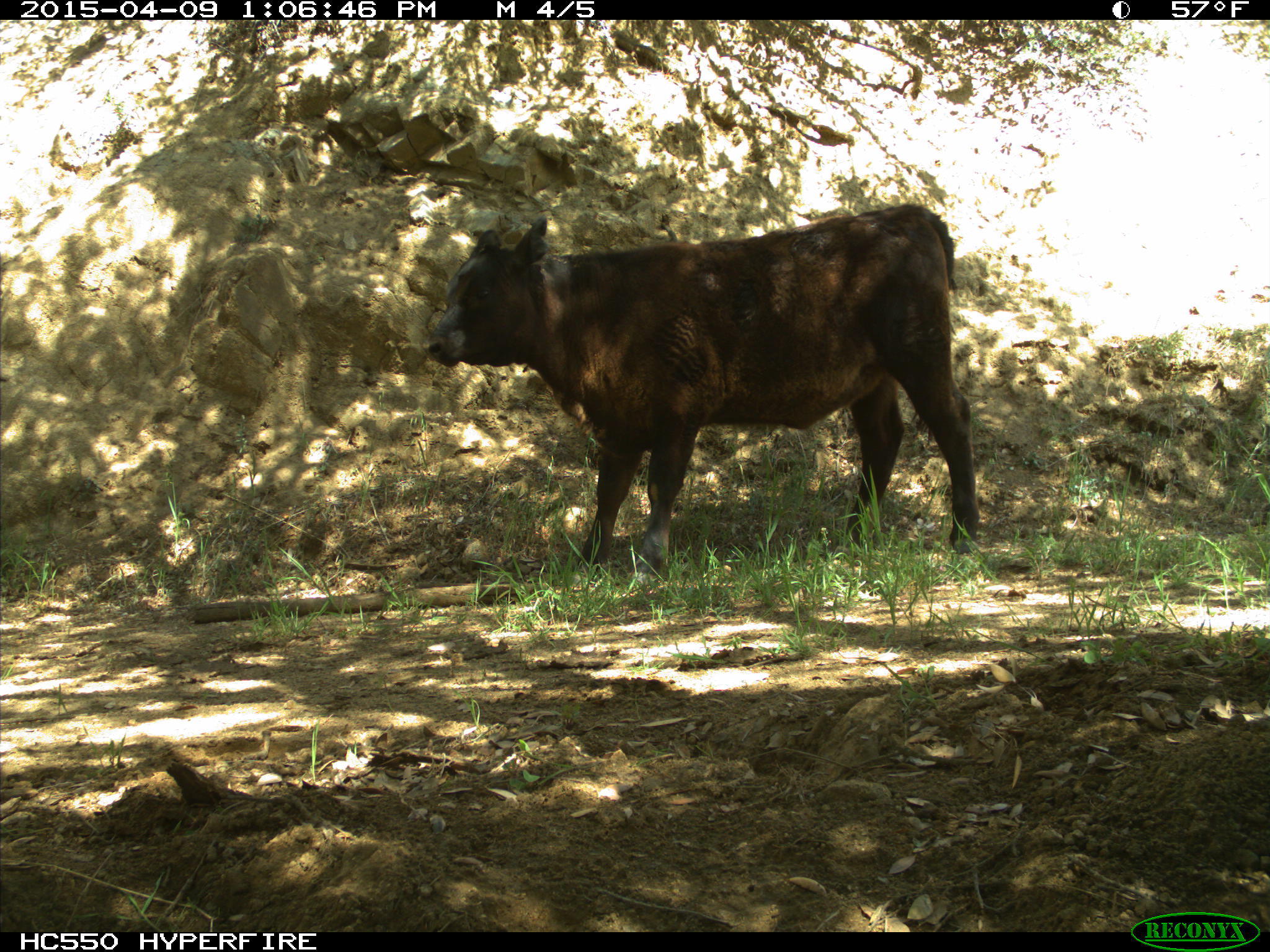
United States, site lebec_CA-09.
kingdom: Animalia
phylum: Chordata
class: Mammalia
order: Artiodactyla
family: Bovidae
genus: Bos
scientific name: Bos taurus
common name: domestic cow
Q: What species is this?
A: Bos taurus (domestic cow).